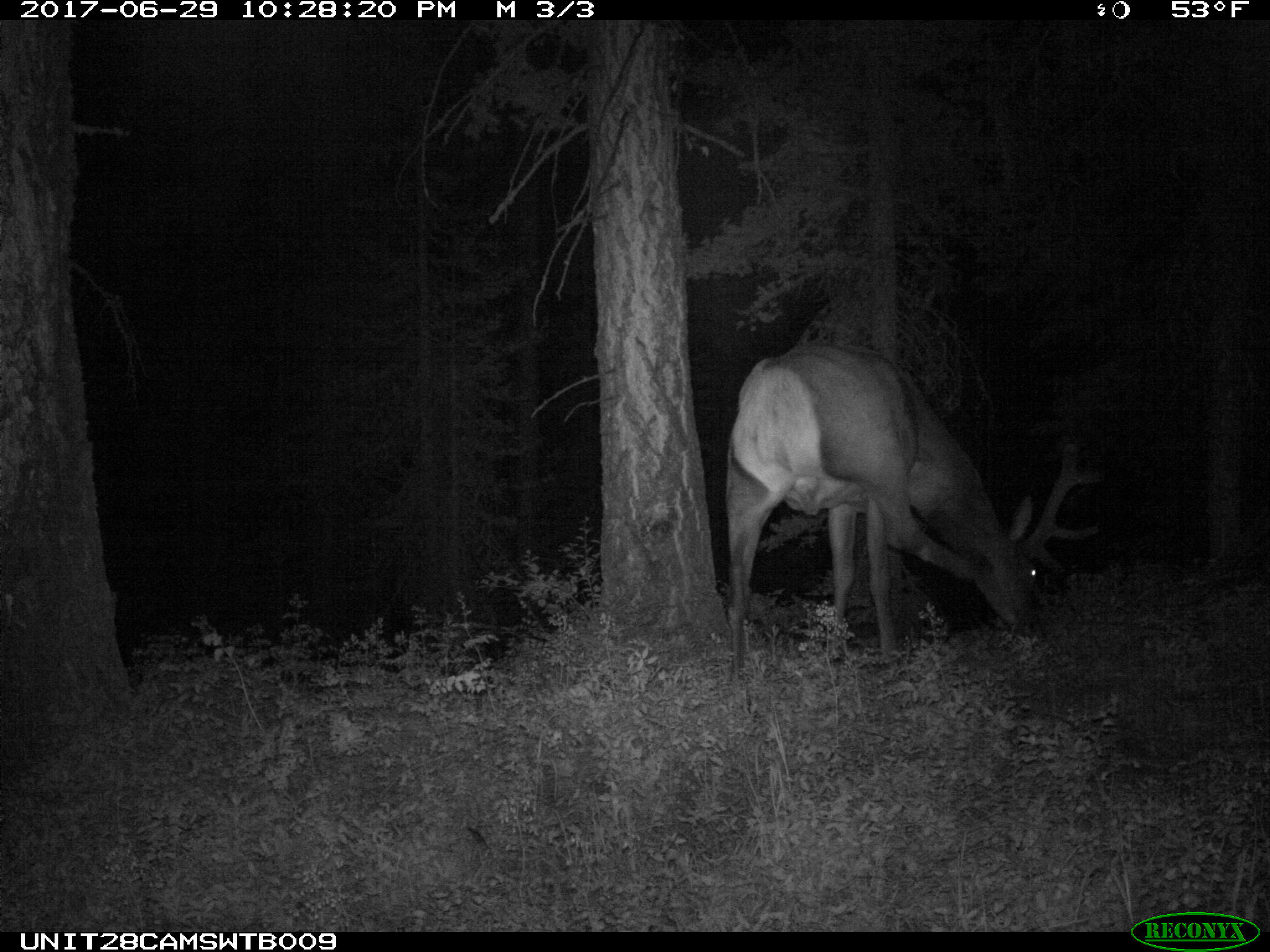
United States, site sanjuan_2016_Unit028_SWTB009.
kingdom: Animalia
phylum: Chordata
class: Mammalia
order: Artiodactyla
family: Cervidae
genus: Cervus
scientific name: Cervus elaphus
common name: red deer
Cervus elaphus (red deer).